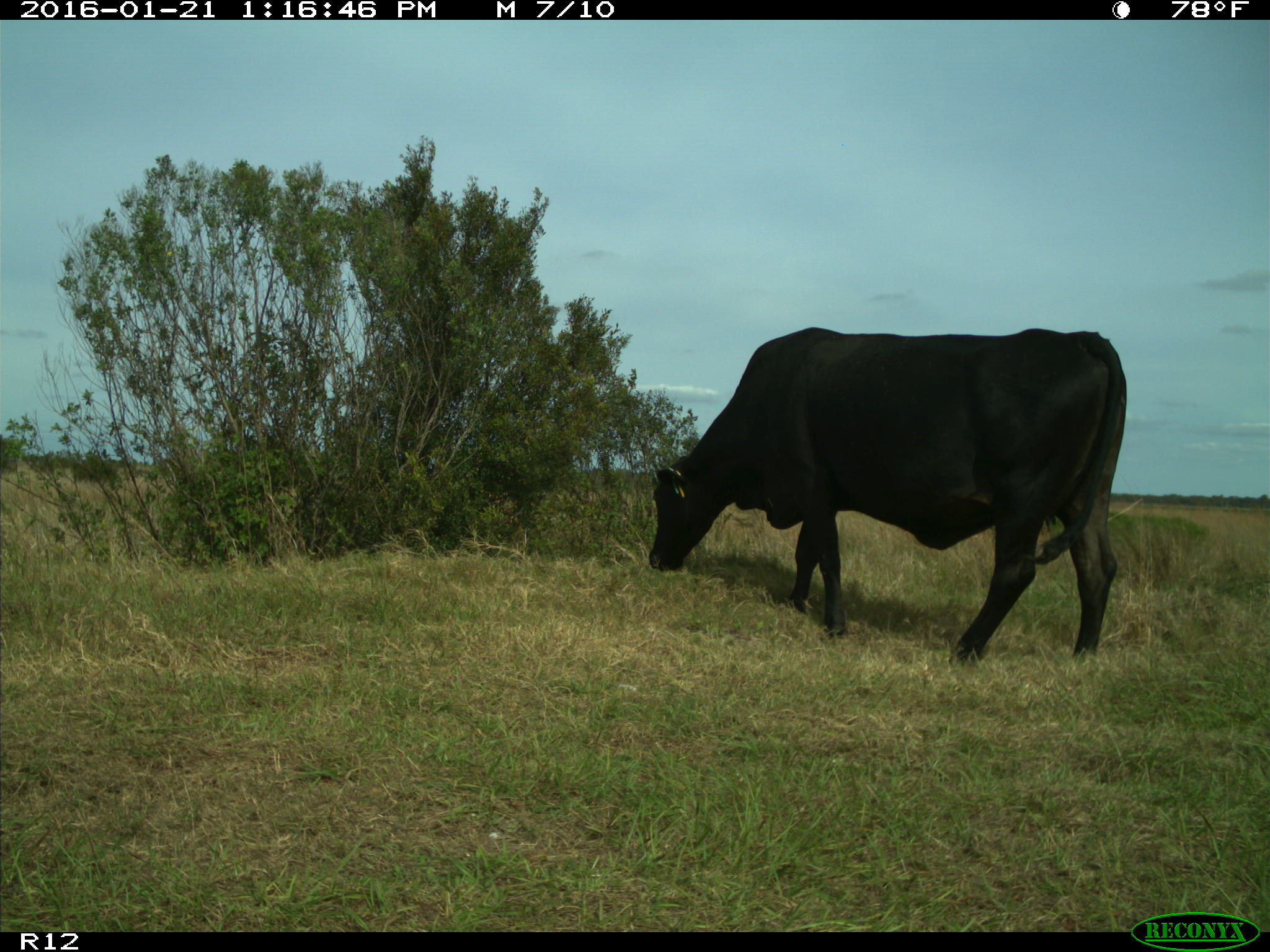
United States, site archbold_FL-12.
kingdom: Animalia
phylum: Chordata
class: Mammalia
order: Artiodactyla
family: Bovidae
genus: Bos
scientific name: Bos taurus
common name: domestic cow